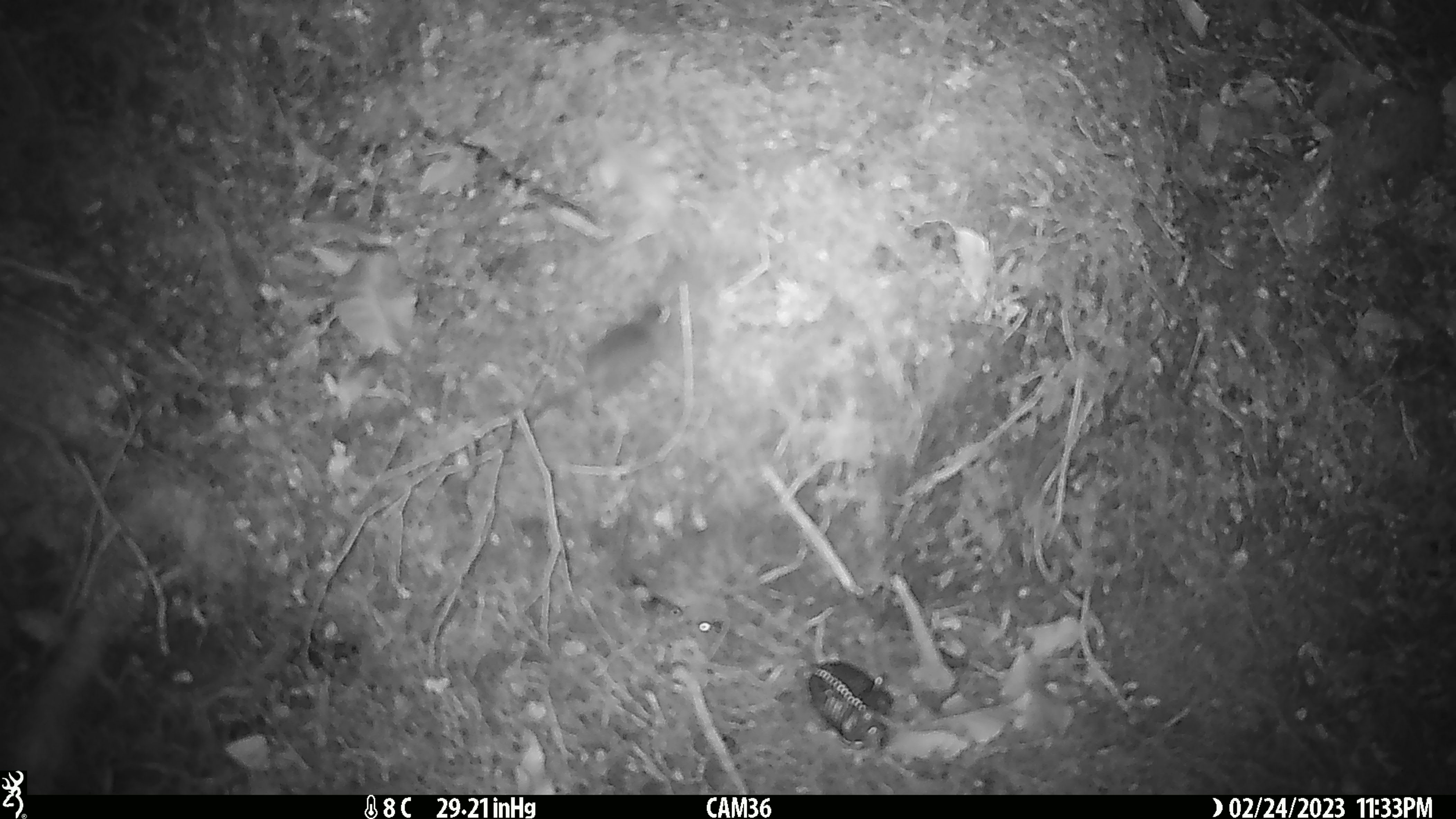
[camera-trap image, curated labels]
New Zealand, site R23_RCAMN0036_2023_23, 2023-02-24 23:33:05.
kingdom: Animalia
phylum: Chordata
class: Mammalia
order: Rodentia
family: Muridae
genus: Mus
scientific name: Mus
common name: mouse